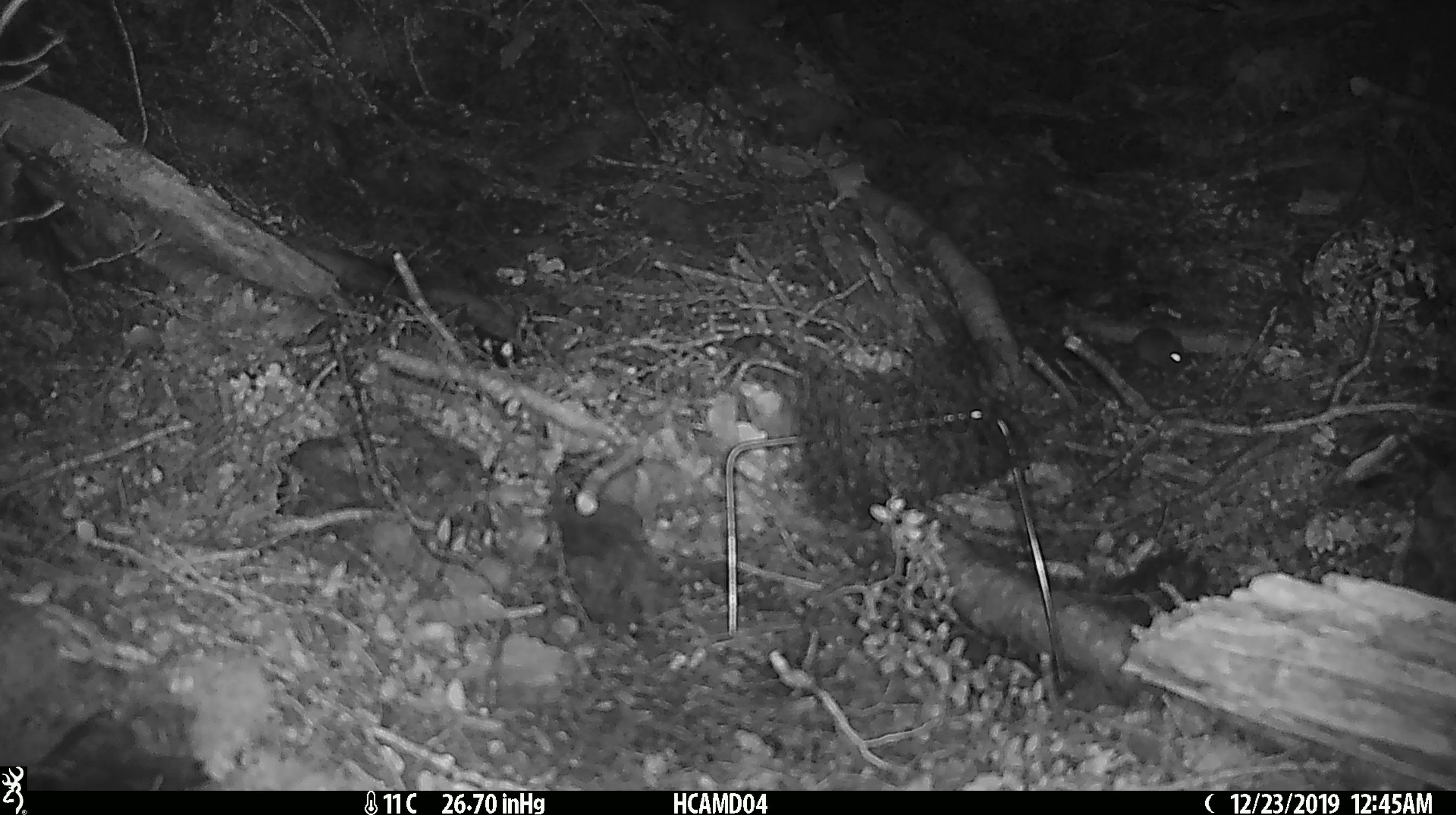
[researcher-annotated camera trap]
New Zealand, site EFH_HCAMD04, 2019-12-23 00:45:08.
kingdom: Animalia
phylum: Chordata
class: Mammalia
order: Rodentia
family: Muridae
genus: Mus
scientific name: Mus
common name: mouse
Mouse (Mus).